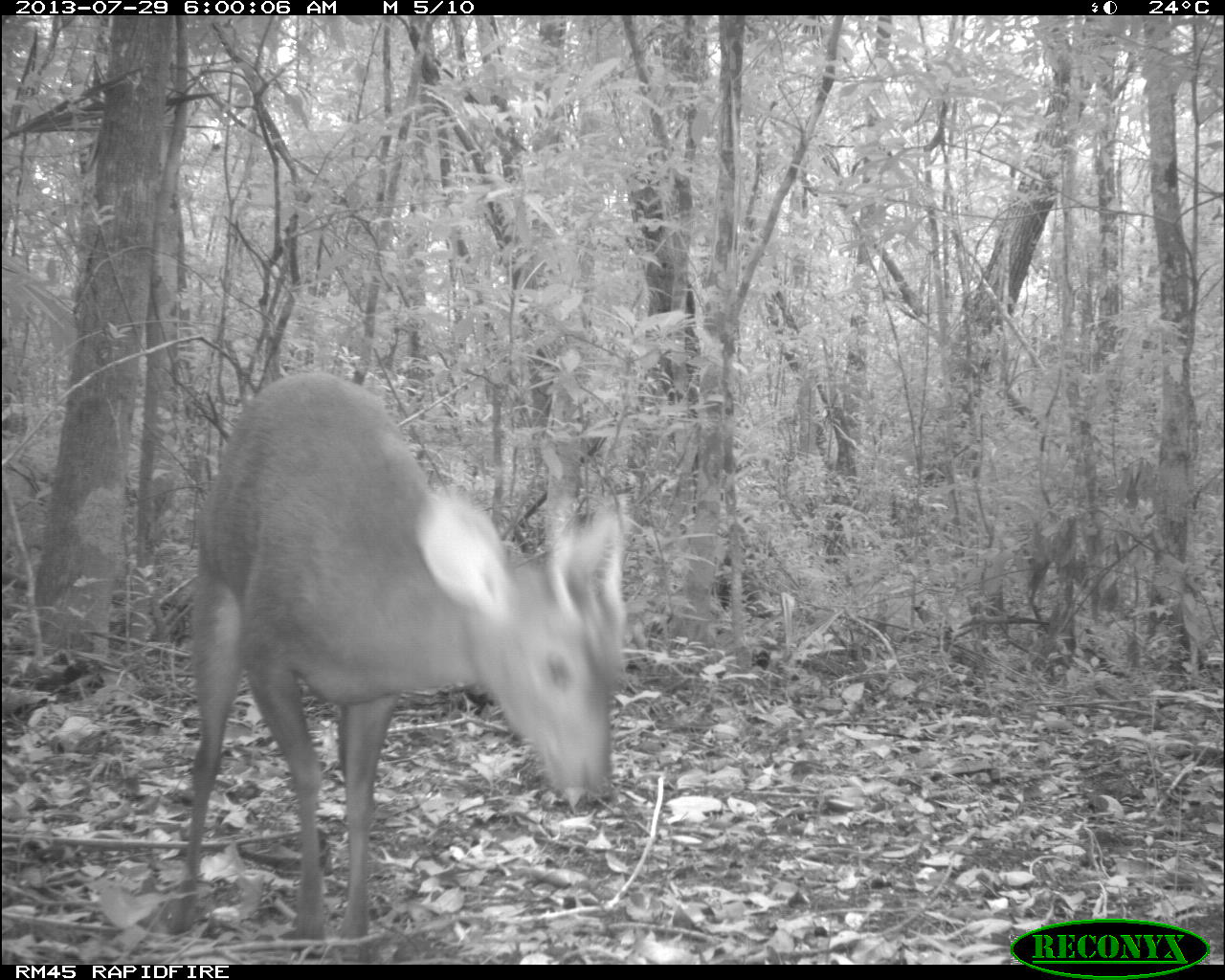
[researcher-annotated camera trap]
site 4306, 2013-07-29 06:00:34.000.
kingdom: Animalia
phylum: Chordata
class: Mammalia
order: Artiodactyla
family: Cervidae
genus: Mazama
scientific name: Mazama temama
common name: central american red brocket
Mazama temama (central american red brocket), count 1, sex male.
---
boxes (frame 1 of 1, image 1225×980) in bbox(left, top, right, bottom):
mazama temama: bbox(160, 368, 630, 961)